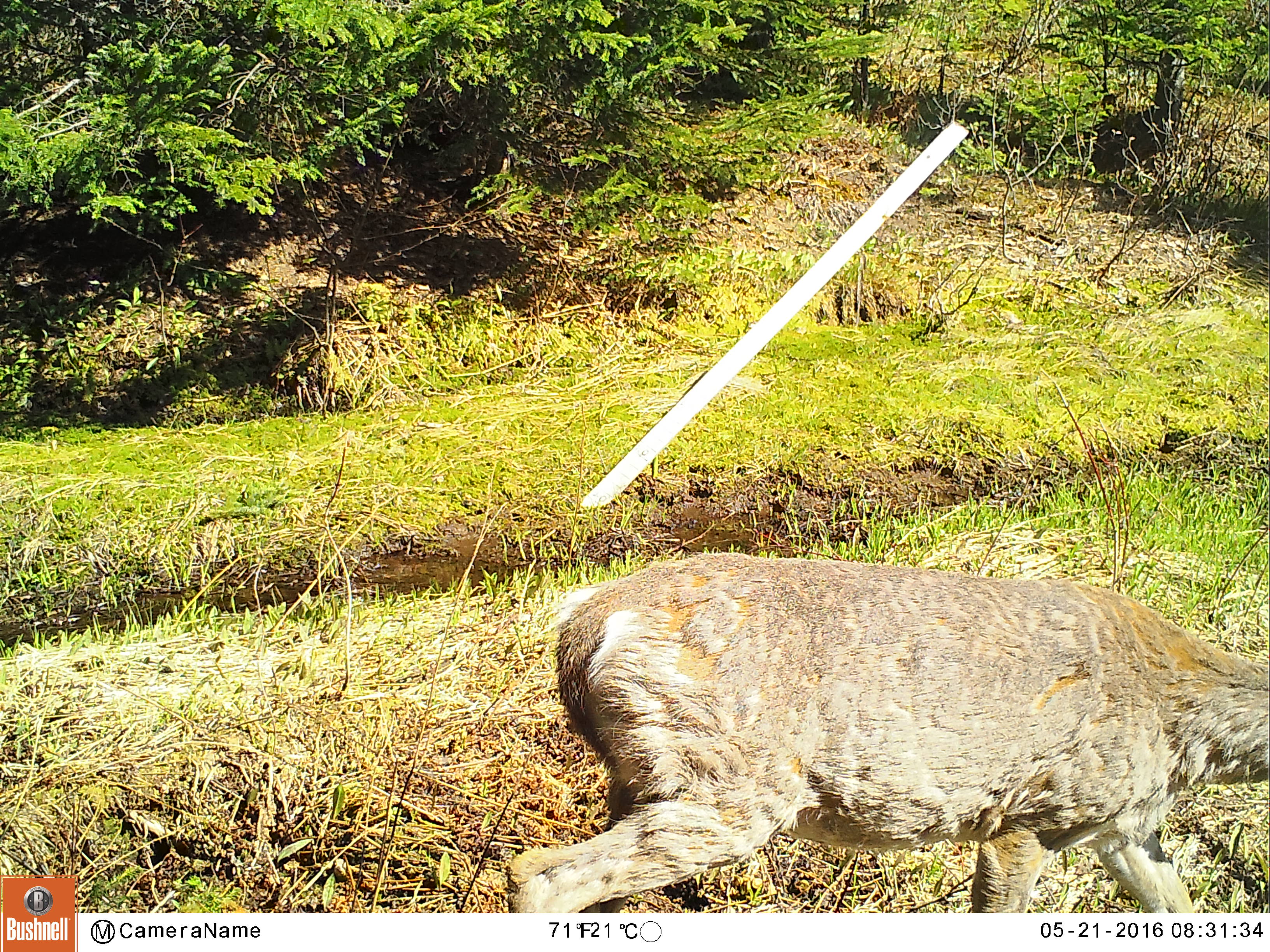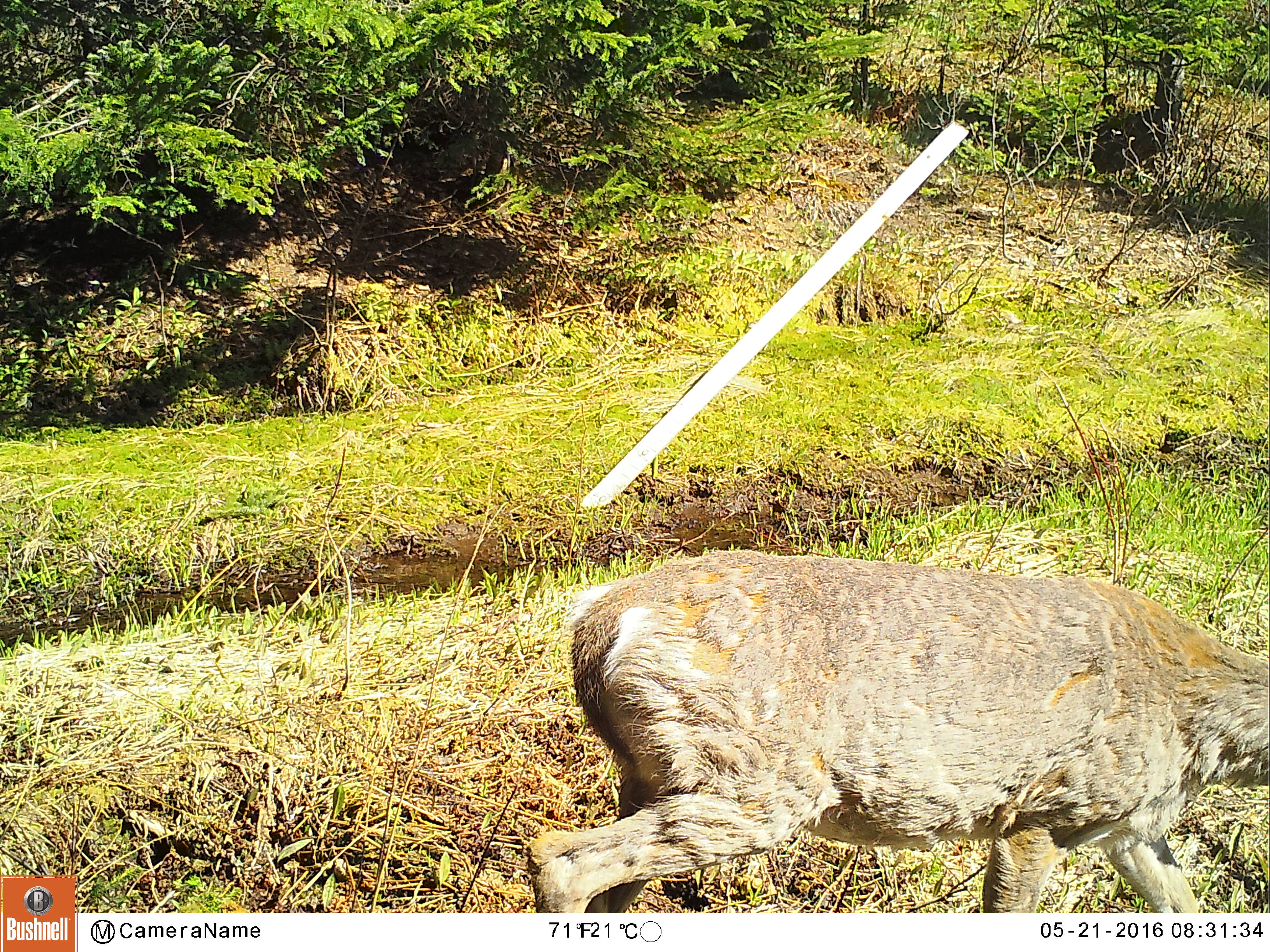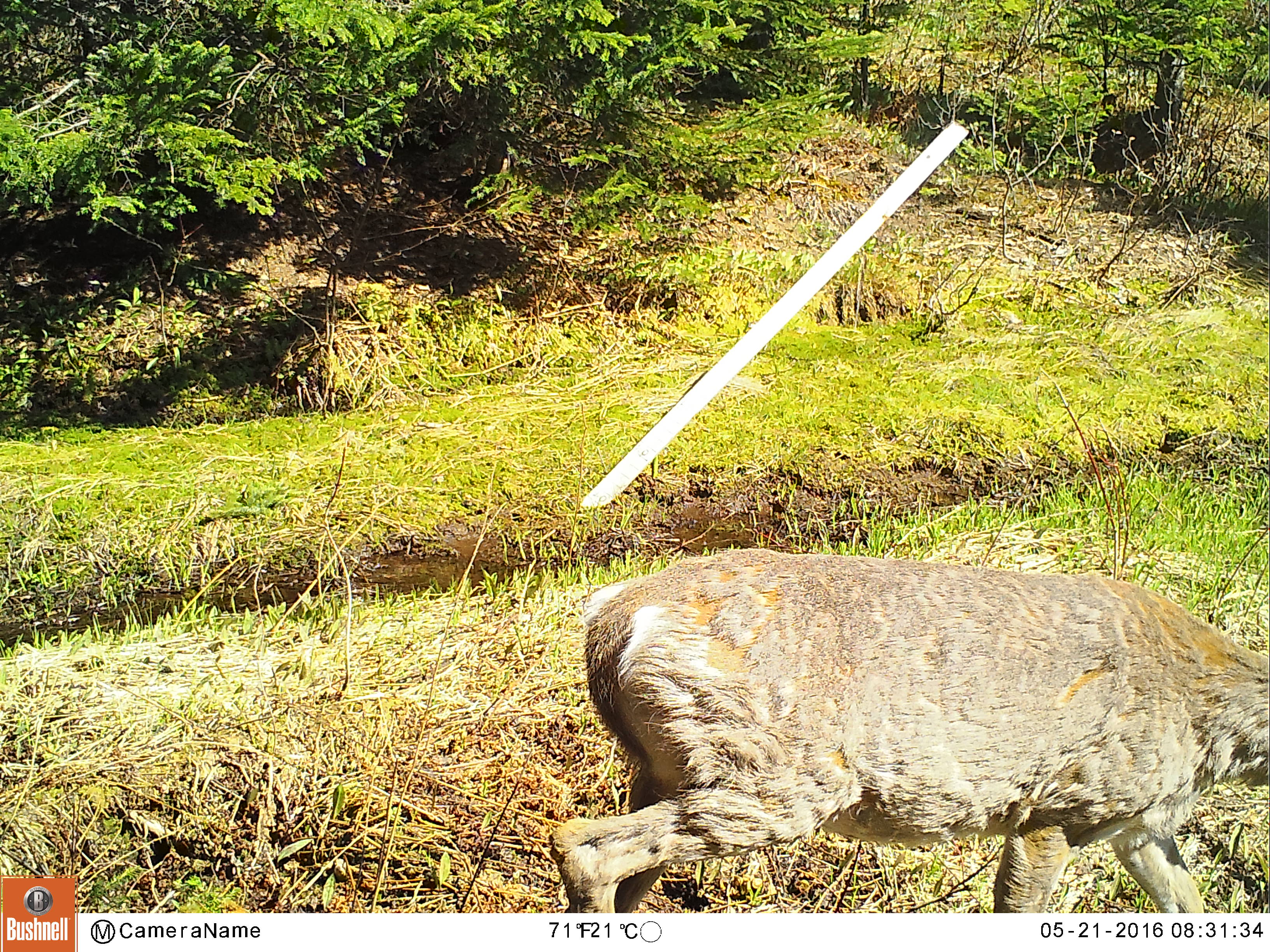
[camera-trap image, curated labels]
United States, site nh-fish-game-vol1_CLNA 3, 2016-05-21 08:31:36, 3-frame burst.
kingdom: Animalia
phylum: Chordata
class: Mammalia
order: Artiodactyla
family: Cervidae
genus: Odocoileus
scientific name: Odocoileus virginianus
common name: white-tailed deer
White-tailed deer (Odocoileus virginianus).